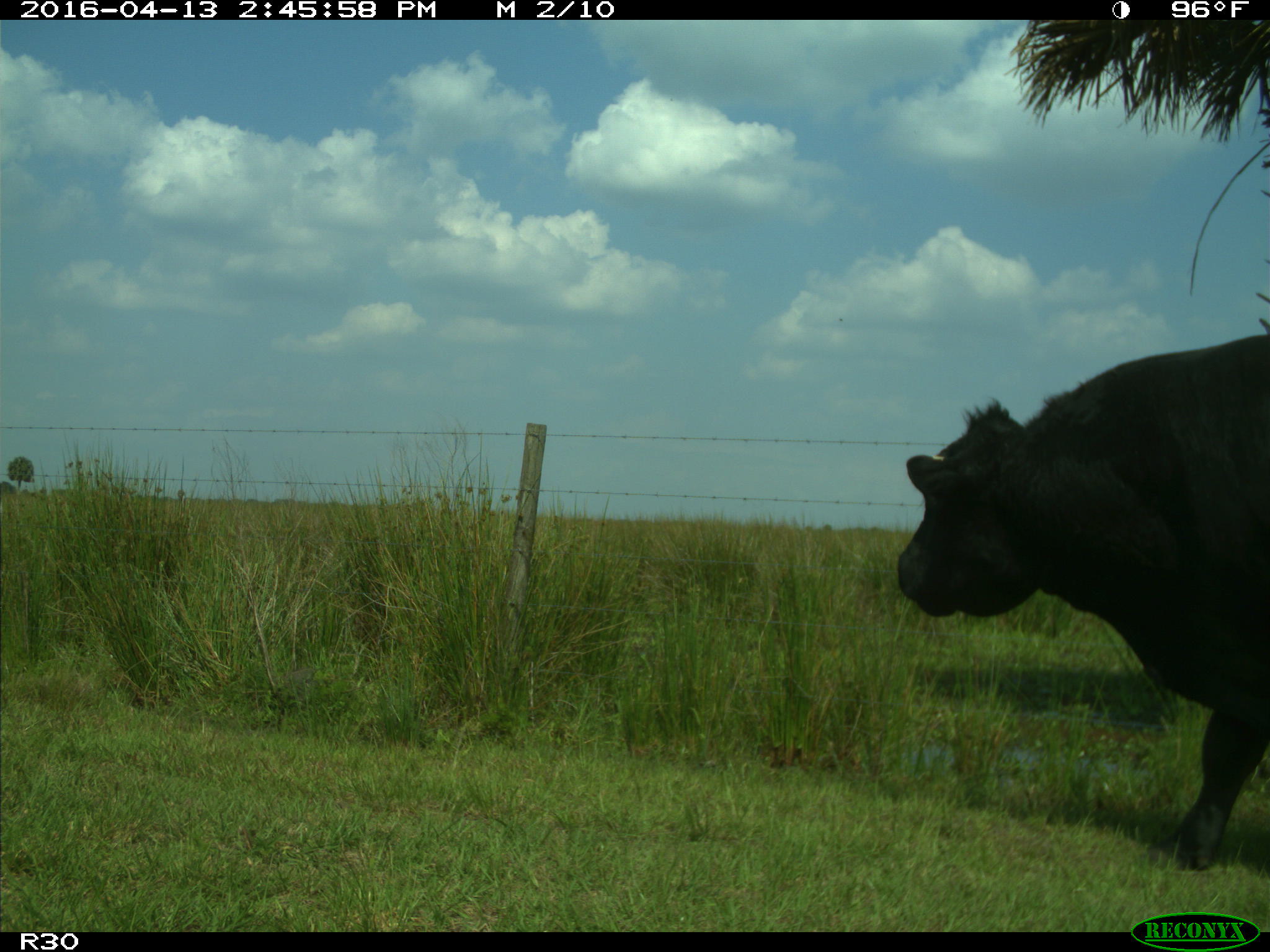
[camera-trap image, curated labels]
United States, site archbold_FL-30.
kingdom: Animalia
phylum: Chordata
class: Mammalia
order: Artiodactyla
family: Bovidae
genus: Bos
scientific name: Bos taurus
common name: domestic cow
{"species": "Bos taurus (domestic cow)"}